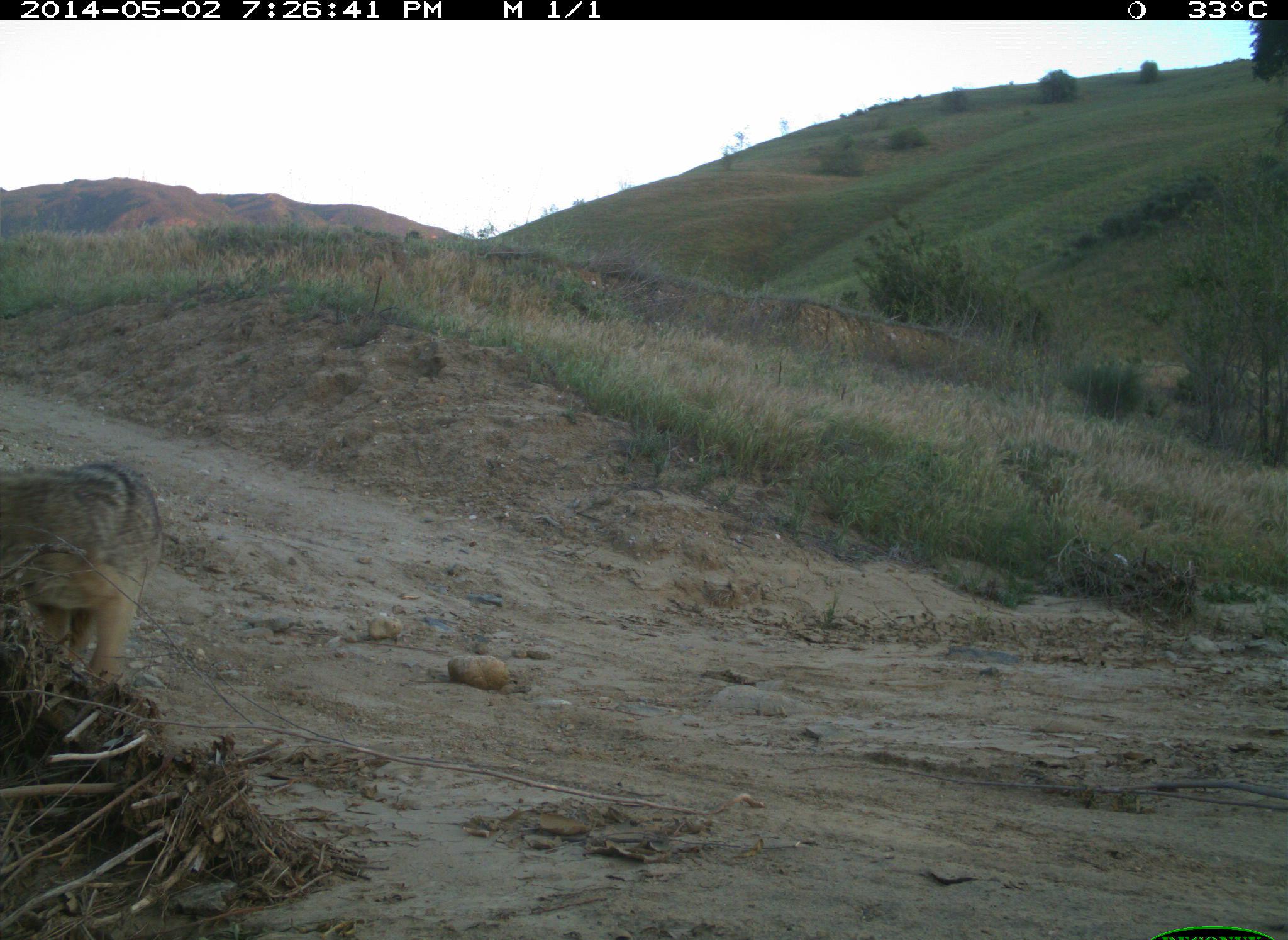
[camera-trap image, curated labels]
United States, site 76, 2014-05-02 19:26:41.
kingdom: Animalia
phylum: Chordata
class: Mammalia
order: Carnivora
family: Canidae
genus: Canis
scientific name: Canis latrans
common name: coyote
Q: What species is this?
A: Coyote (Canis latrans).